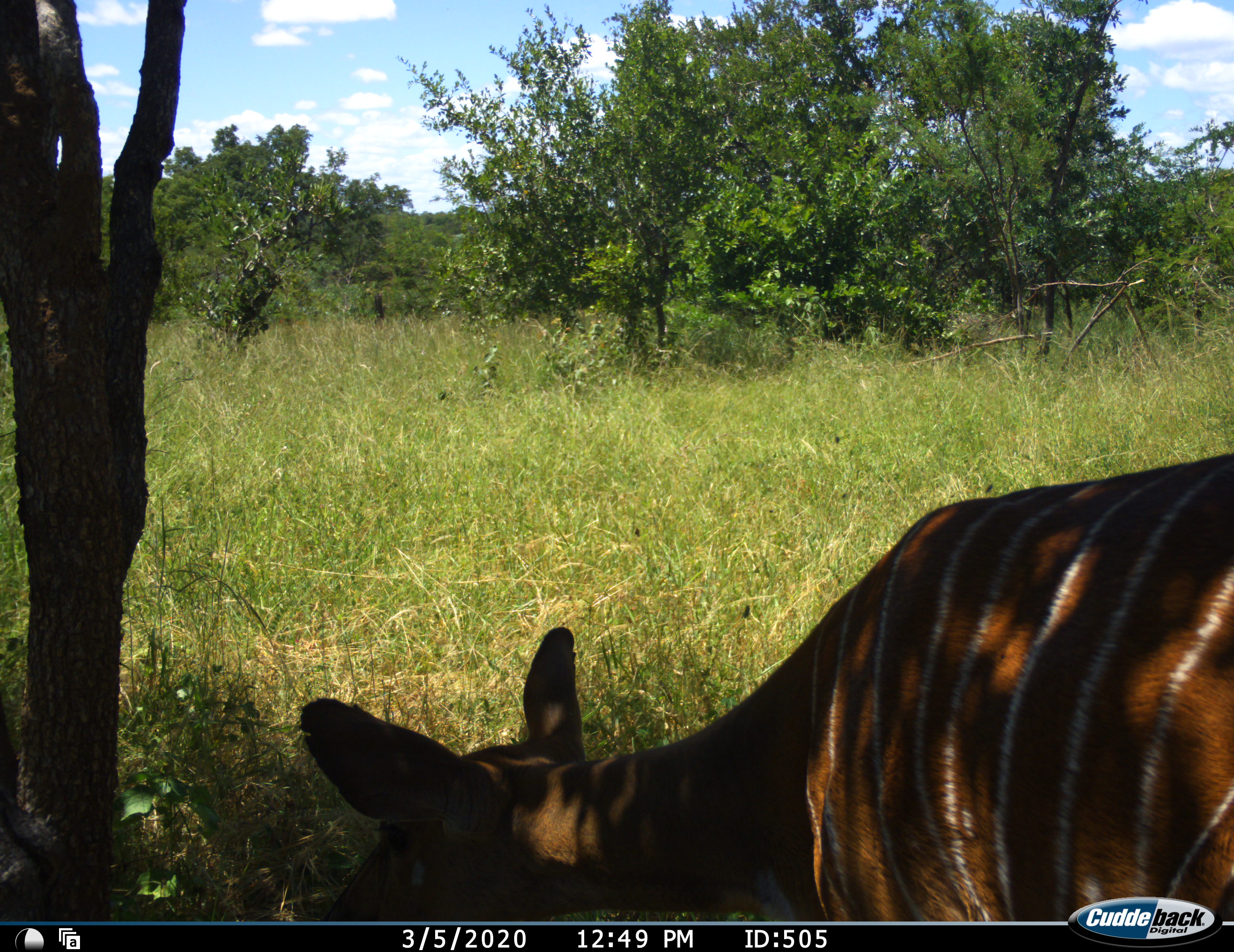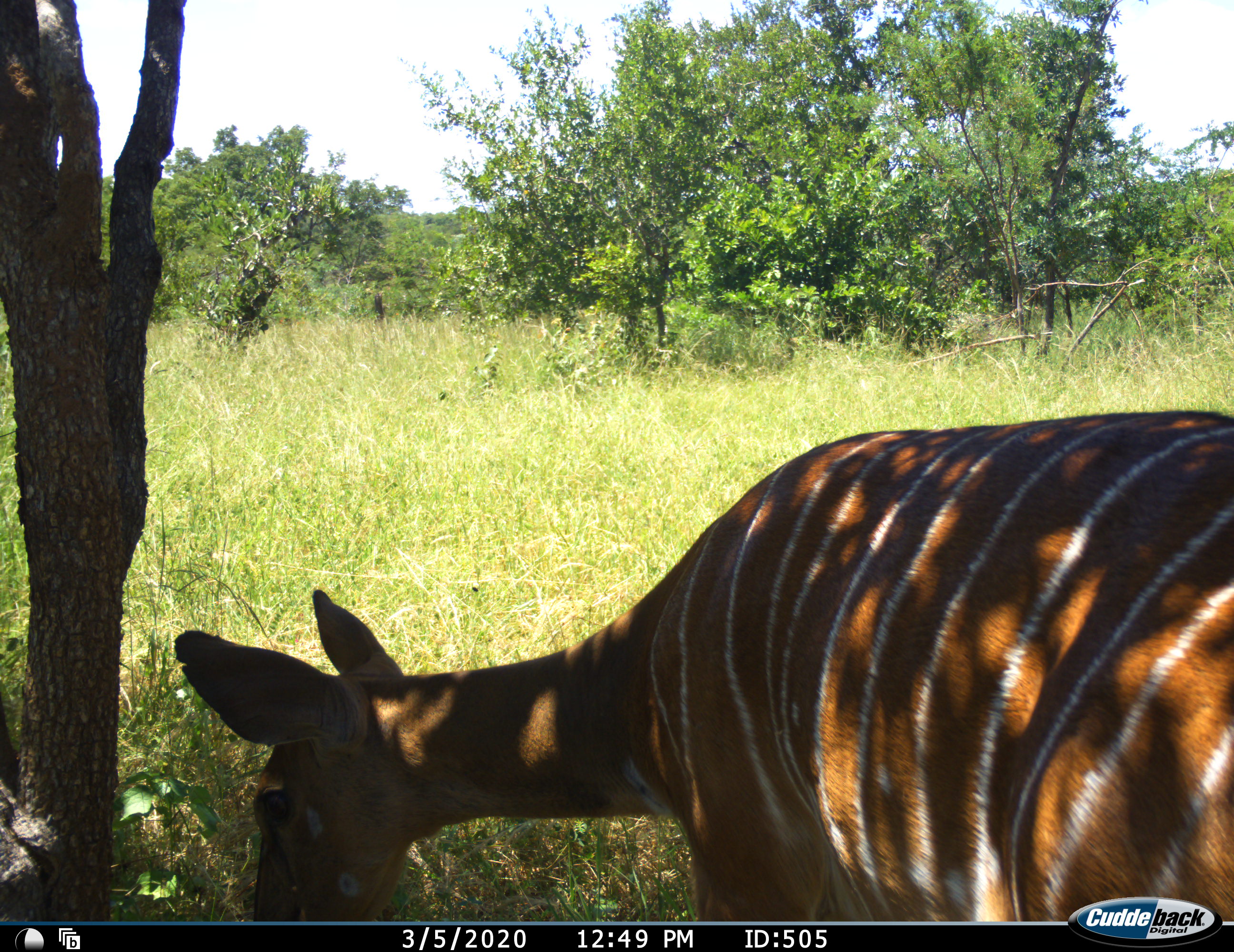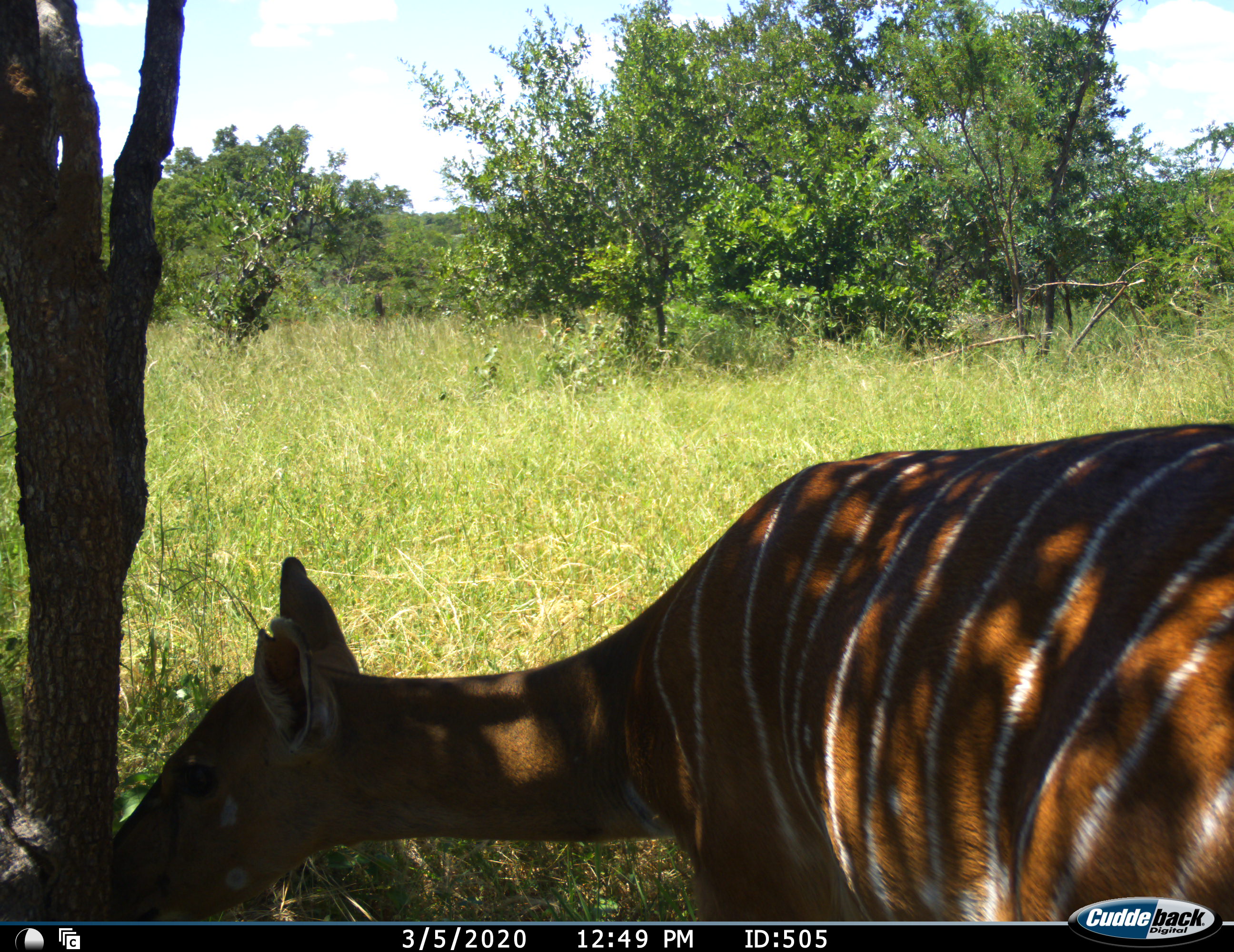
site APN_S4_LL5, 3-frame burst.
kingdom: Animalia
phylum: Chordata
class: Mammalia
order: Artiodactyla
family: Bovidae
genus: Tragelaphus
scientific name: Tragelaphus angasii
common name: nyala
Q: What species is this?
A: Nyala (Tragelaphus angasii).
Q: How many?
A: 1.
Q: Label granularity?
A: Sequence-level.